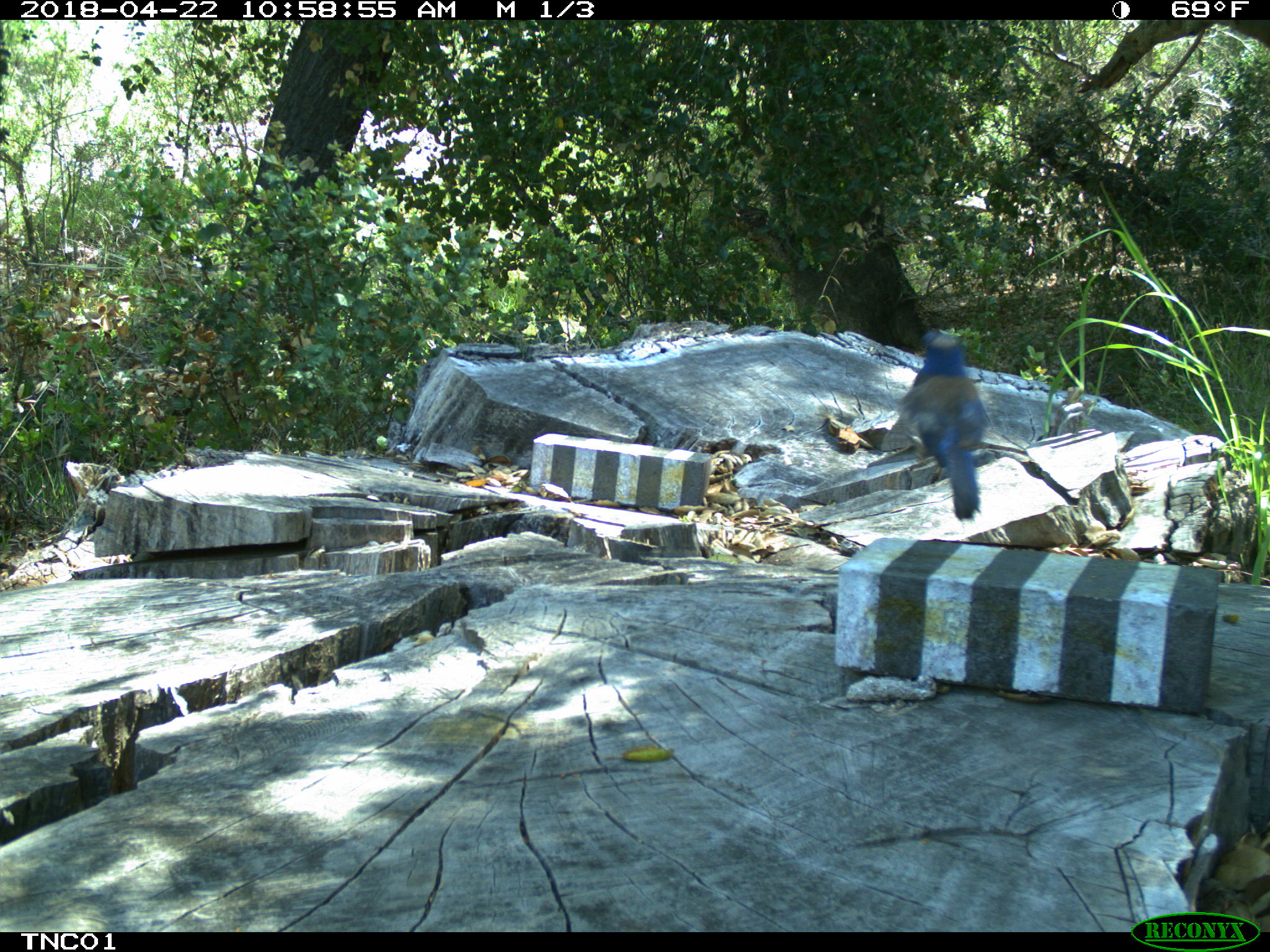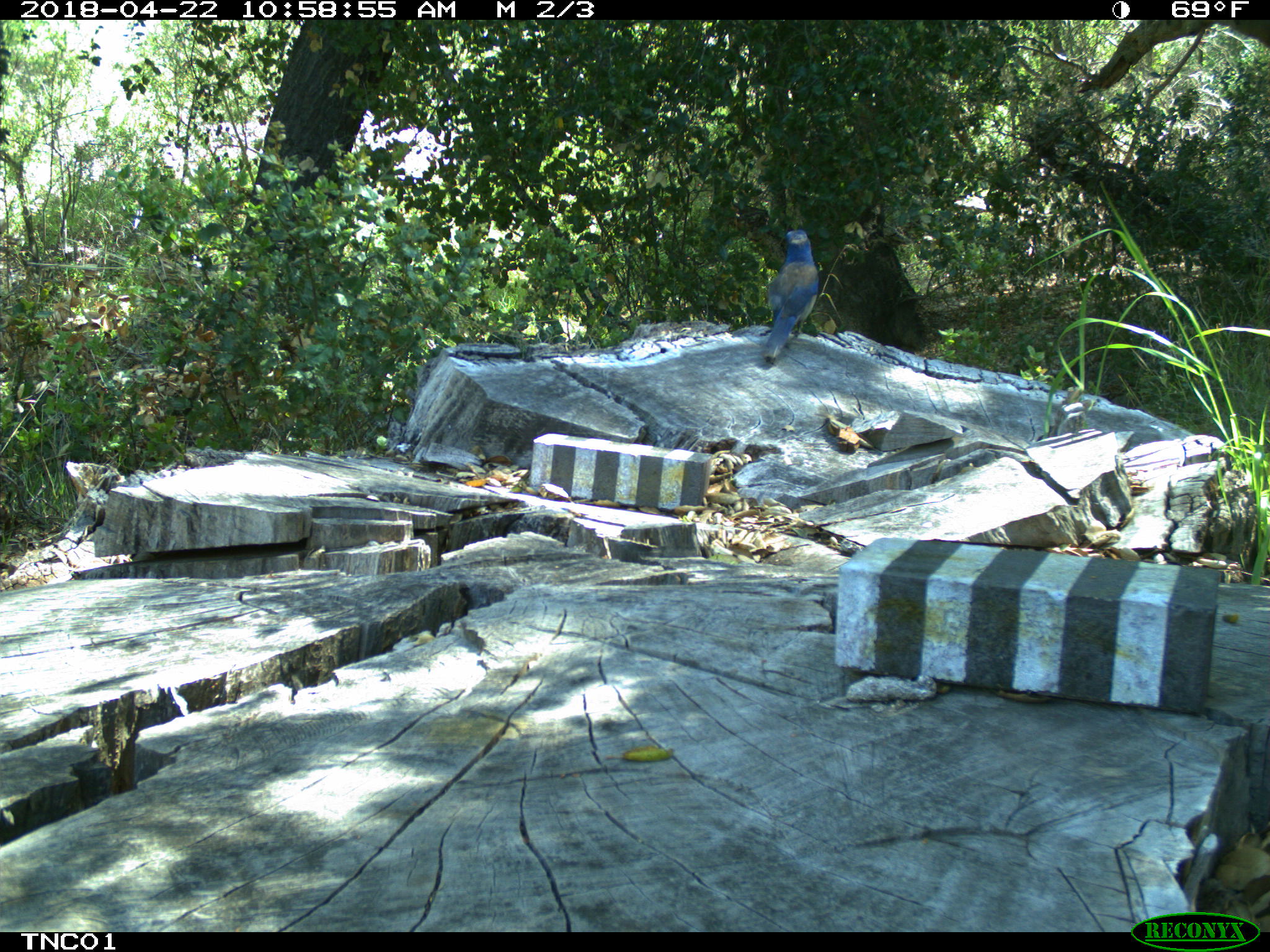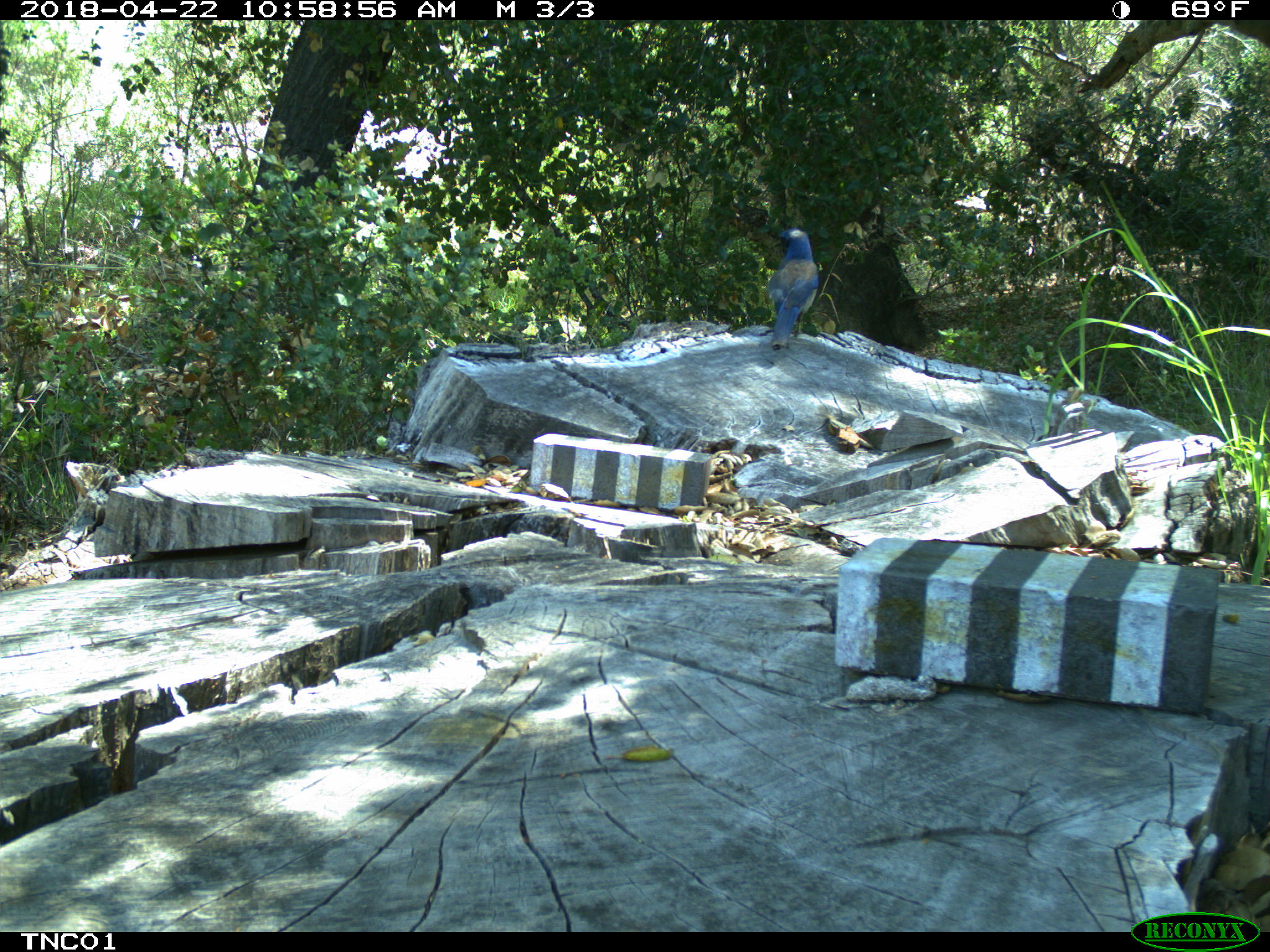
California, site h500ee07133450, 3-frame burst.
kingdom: Animalia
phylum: Chordata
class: Aves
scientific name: Aves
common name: bird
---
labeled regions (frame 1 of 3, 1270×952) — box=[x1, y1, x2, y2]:
bird: box=[896, 330, 990, 523]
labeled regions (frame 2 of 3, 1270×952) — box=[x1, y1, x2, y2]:
bird: box=[760, 231, 817, 359]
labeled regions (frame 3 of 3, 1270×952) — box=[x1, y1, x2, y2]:
bird: box=[768, 226, 818, 350]